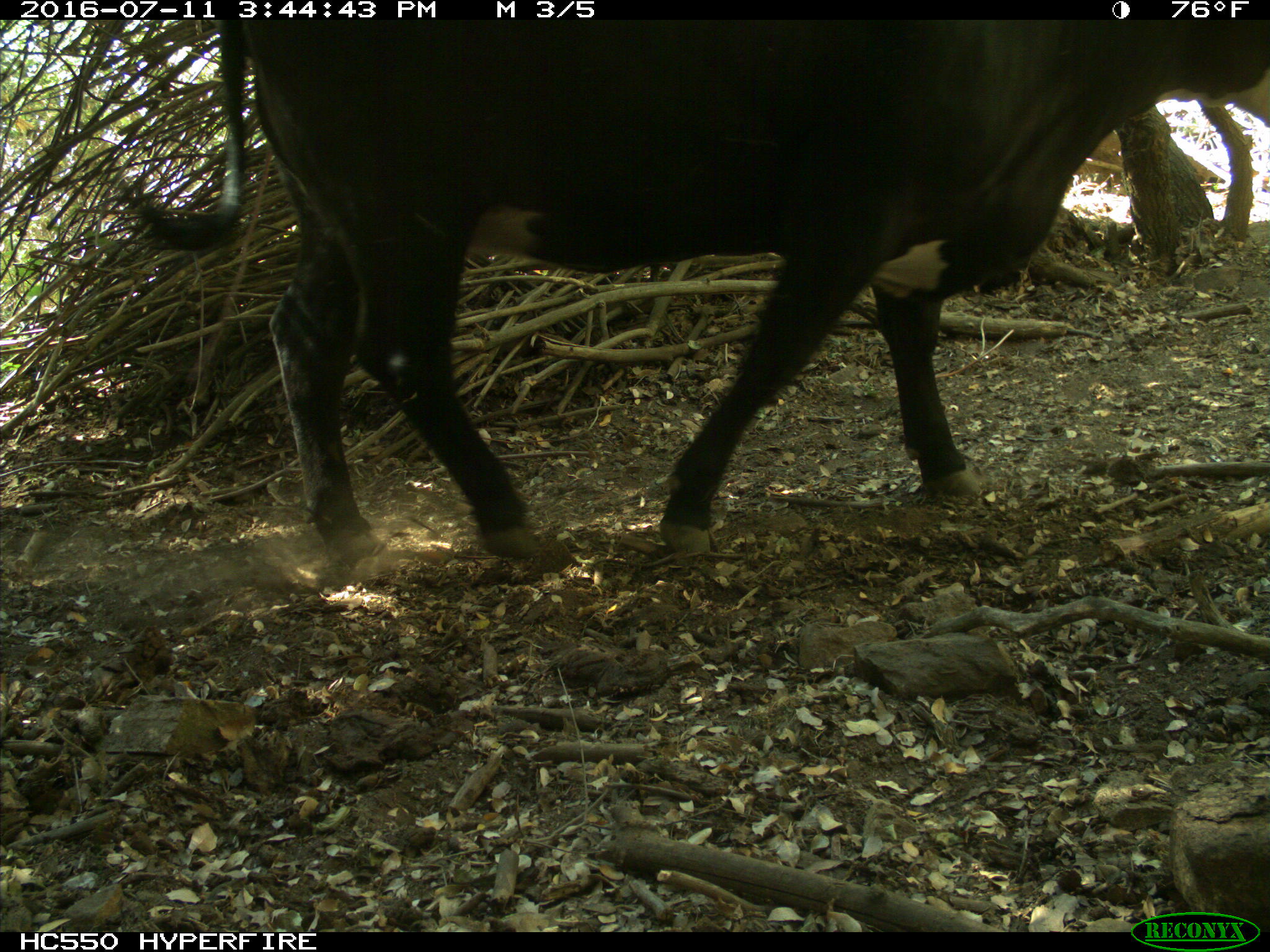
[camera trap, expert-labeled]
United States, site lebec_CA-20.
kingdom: Animalia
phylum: Chordata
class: Mammalia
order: Artiodactyla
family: Bovidae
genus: Bos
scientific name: Bos taurus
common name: domestic cow